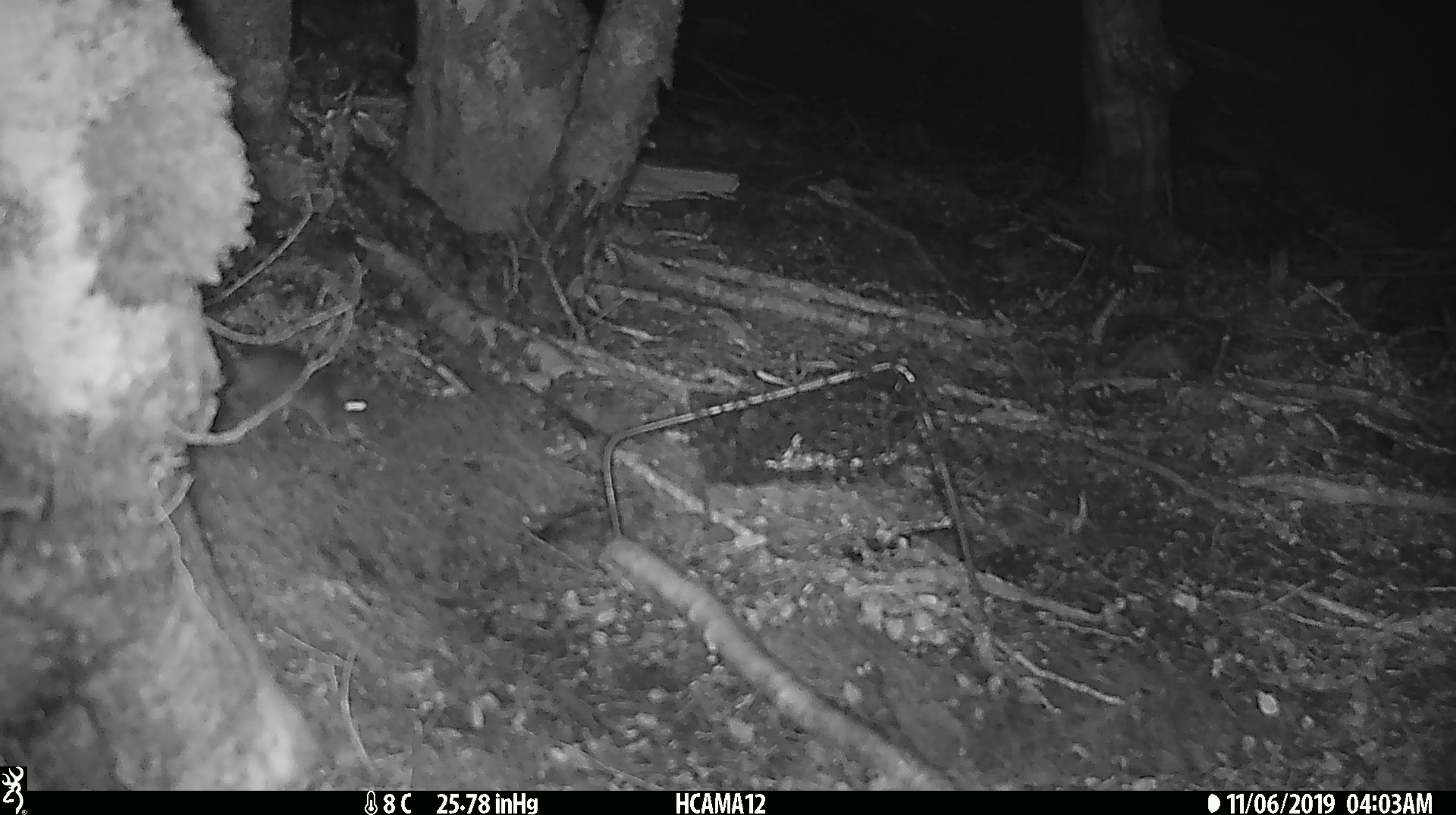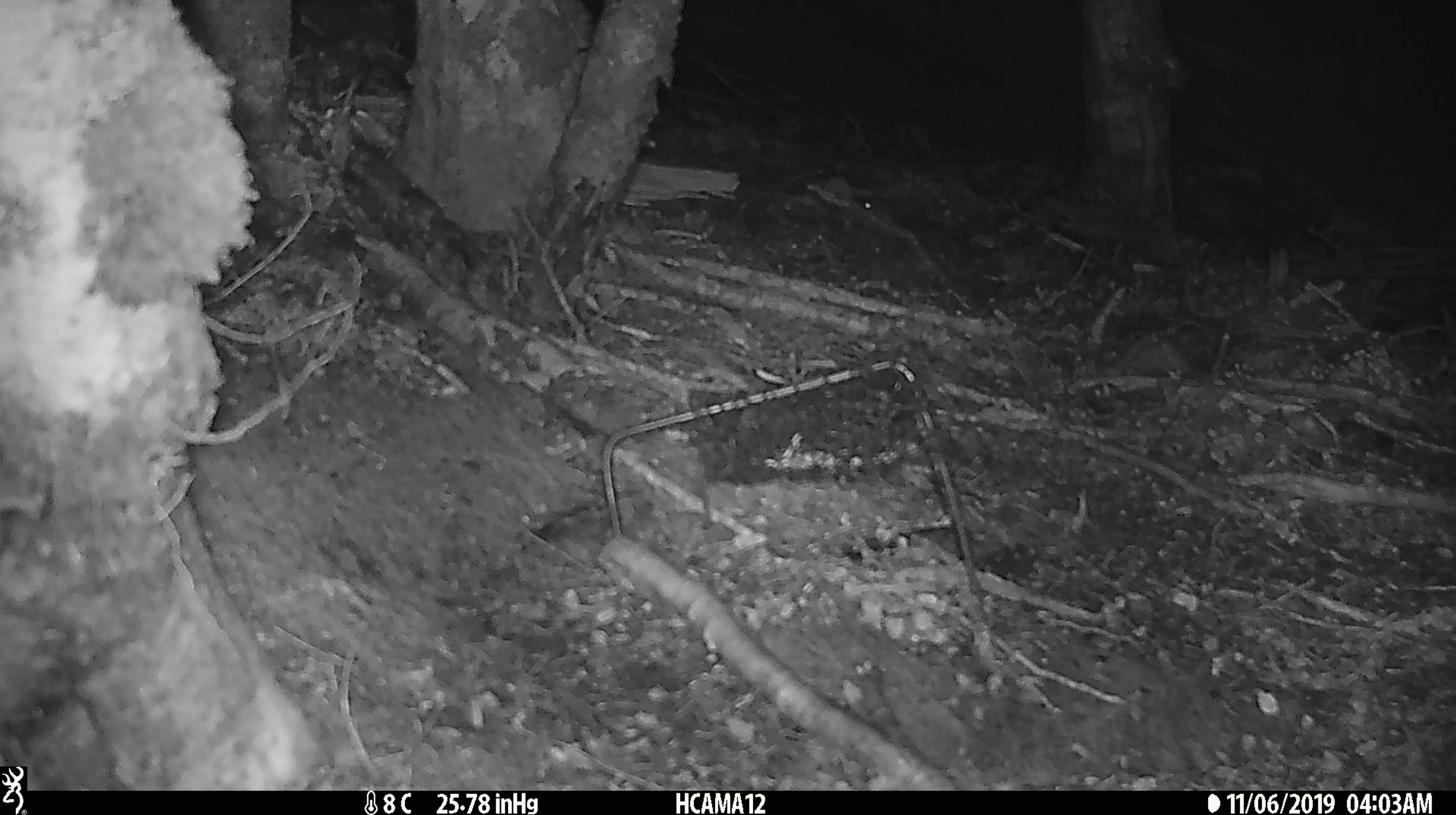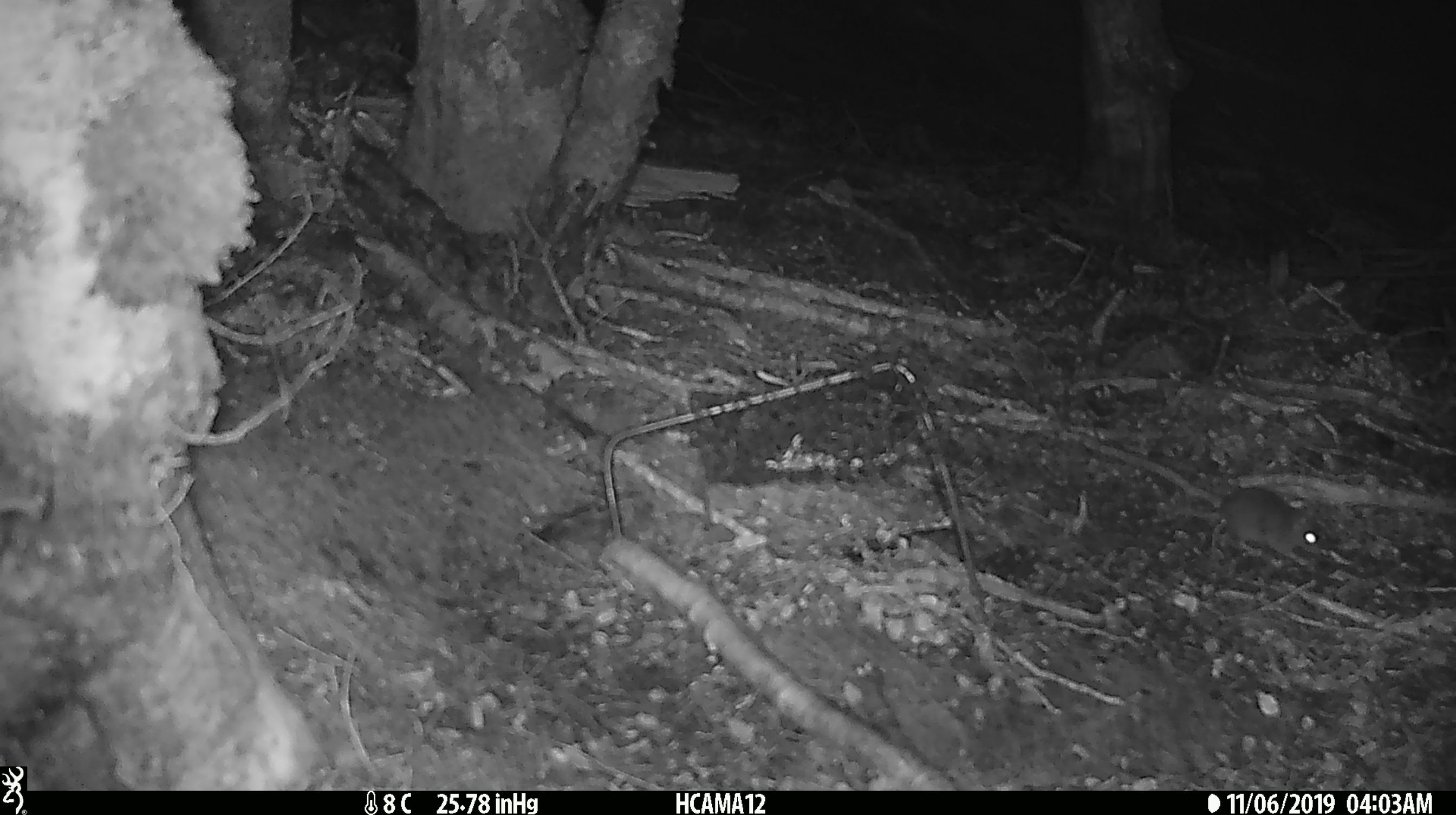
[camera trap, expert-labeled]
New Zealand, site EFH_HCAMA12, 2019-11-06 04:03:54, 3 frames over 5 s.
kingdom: Animalia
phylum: Chordata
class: Mammalia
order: Rodentia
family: Muridae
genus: Mus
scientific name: Mus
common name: mouse